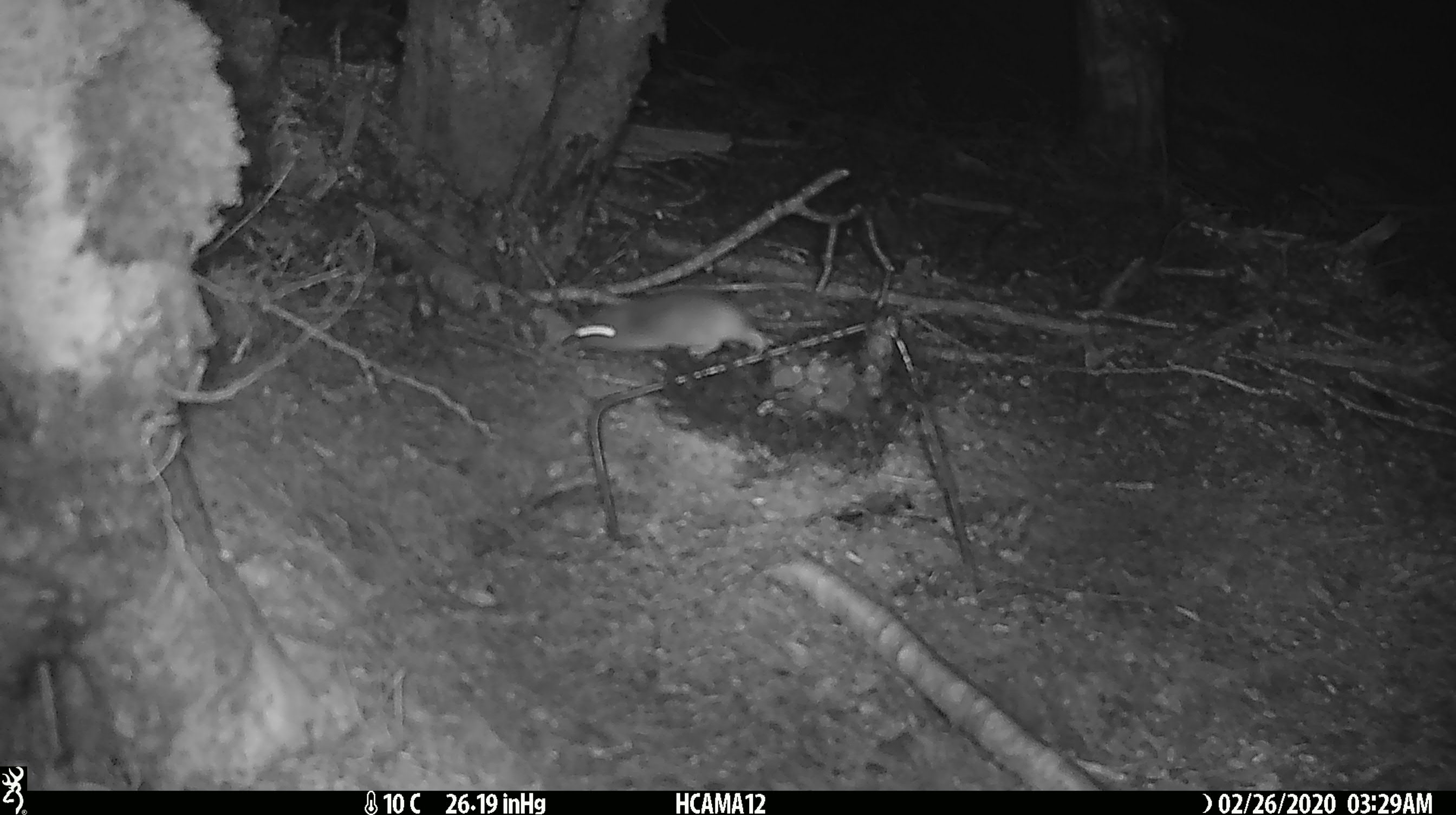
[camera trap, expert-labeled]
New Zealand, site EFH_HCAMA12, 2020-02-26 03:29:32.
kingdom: Animalia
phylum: Chordata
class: Mammalia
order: Rodentia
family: Muridae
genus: Mus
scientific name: Mus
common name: mouse